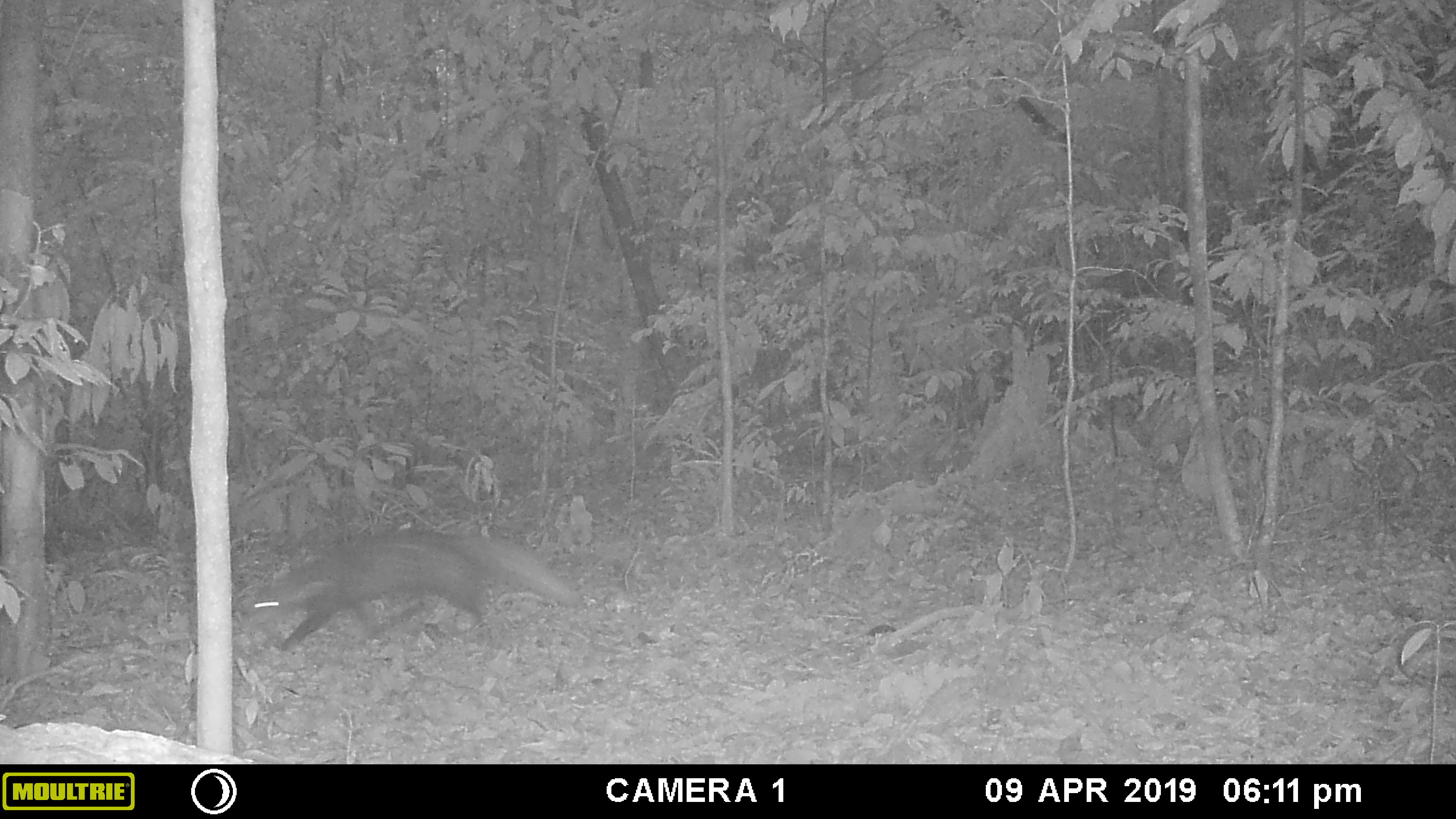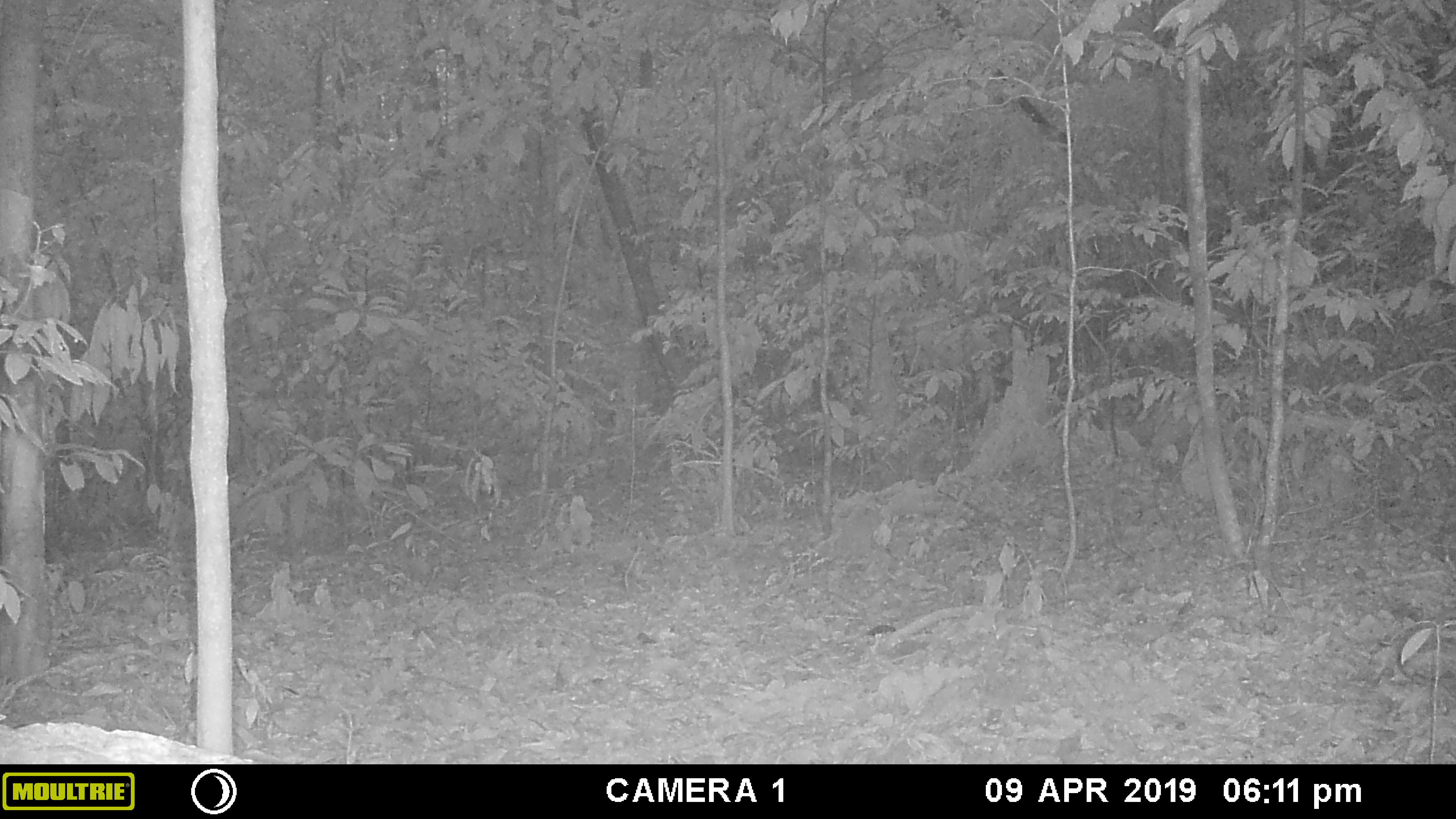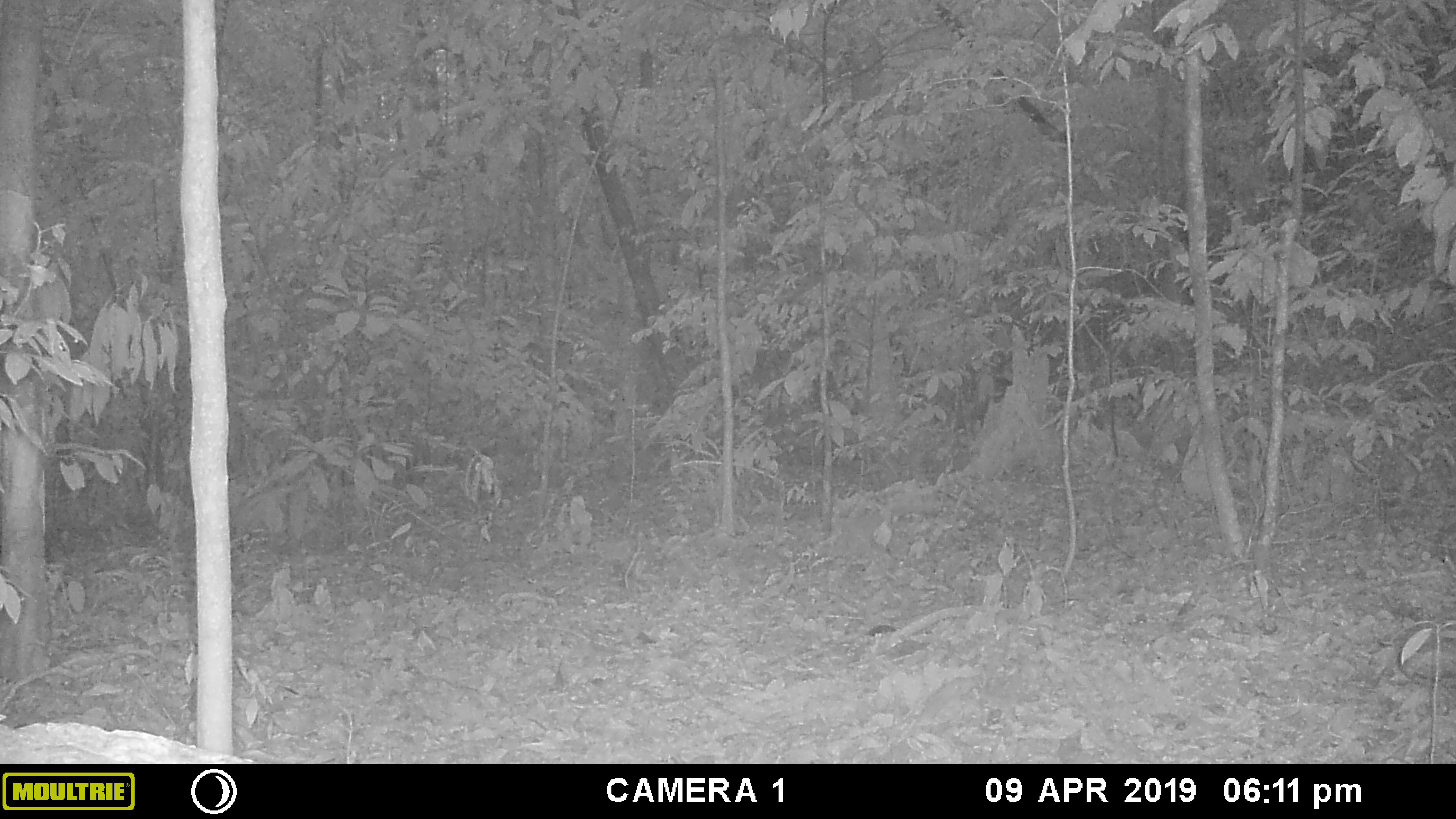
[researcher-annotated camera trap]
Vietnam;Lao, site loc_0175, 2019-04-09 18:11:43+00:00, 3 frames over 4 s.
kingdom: Animalia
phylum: Chordata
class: Mammalia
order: Carnivora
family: Herpestidae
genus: Urva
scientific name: Urva urva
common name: crab-eating mongoose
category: crab eating mongoose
Crab eating mongoose (crab-eating mongoose) (Urva urva). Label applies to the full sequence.